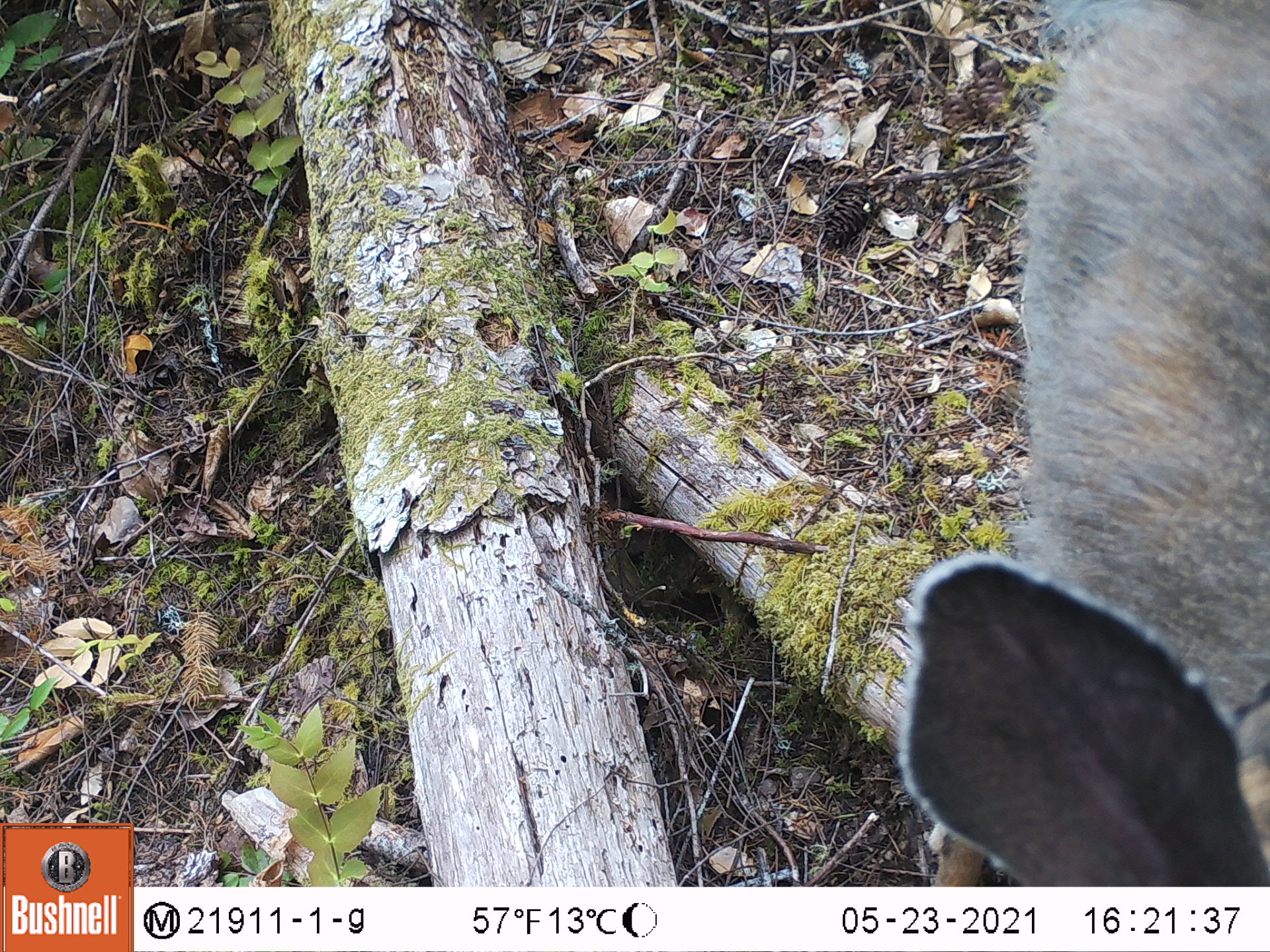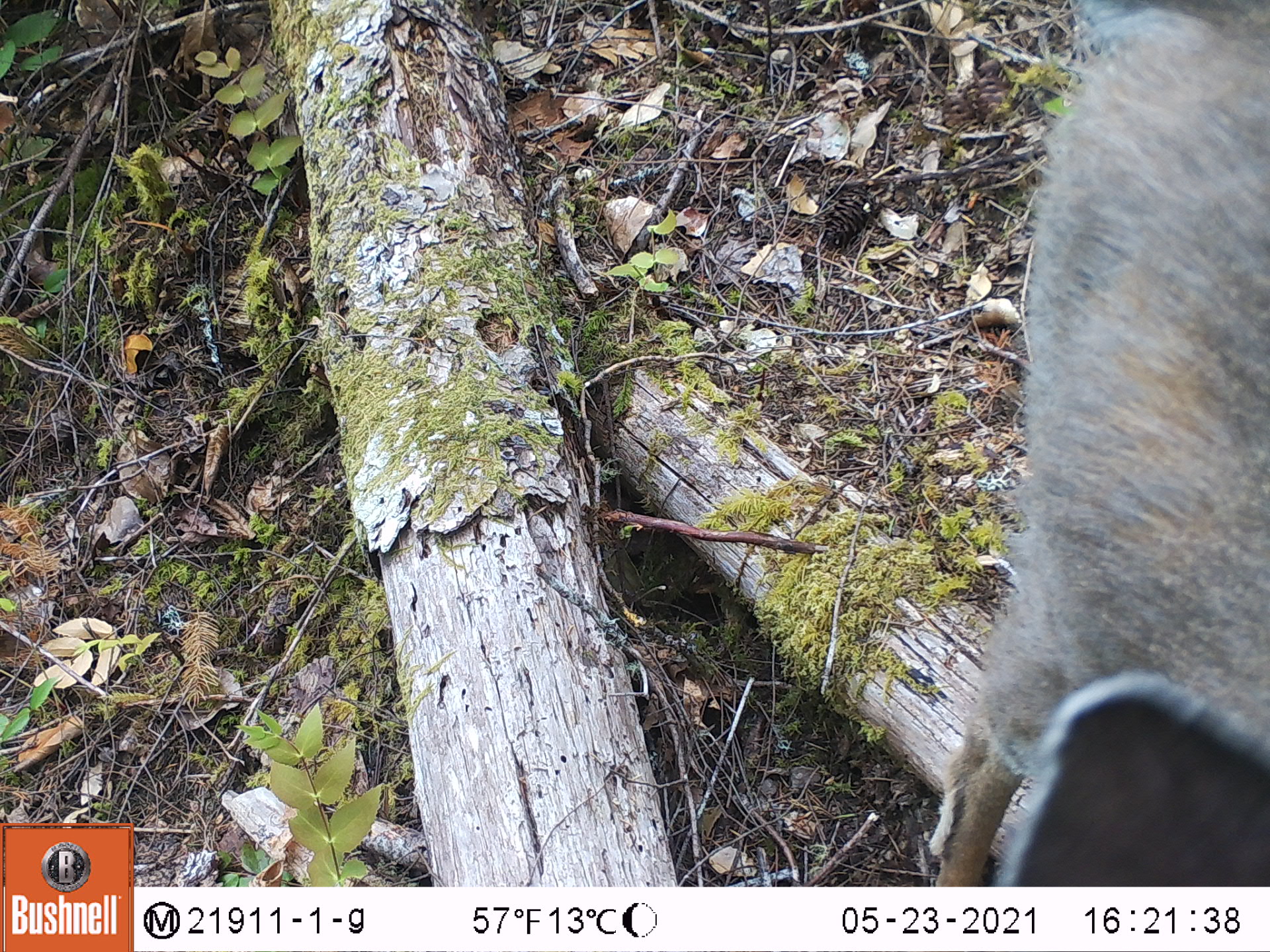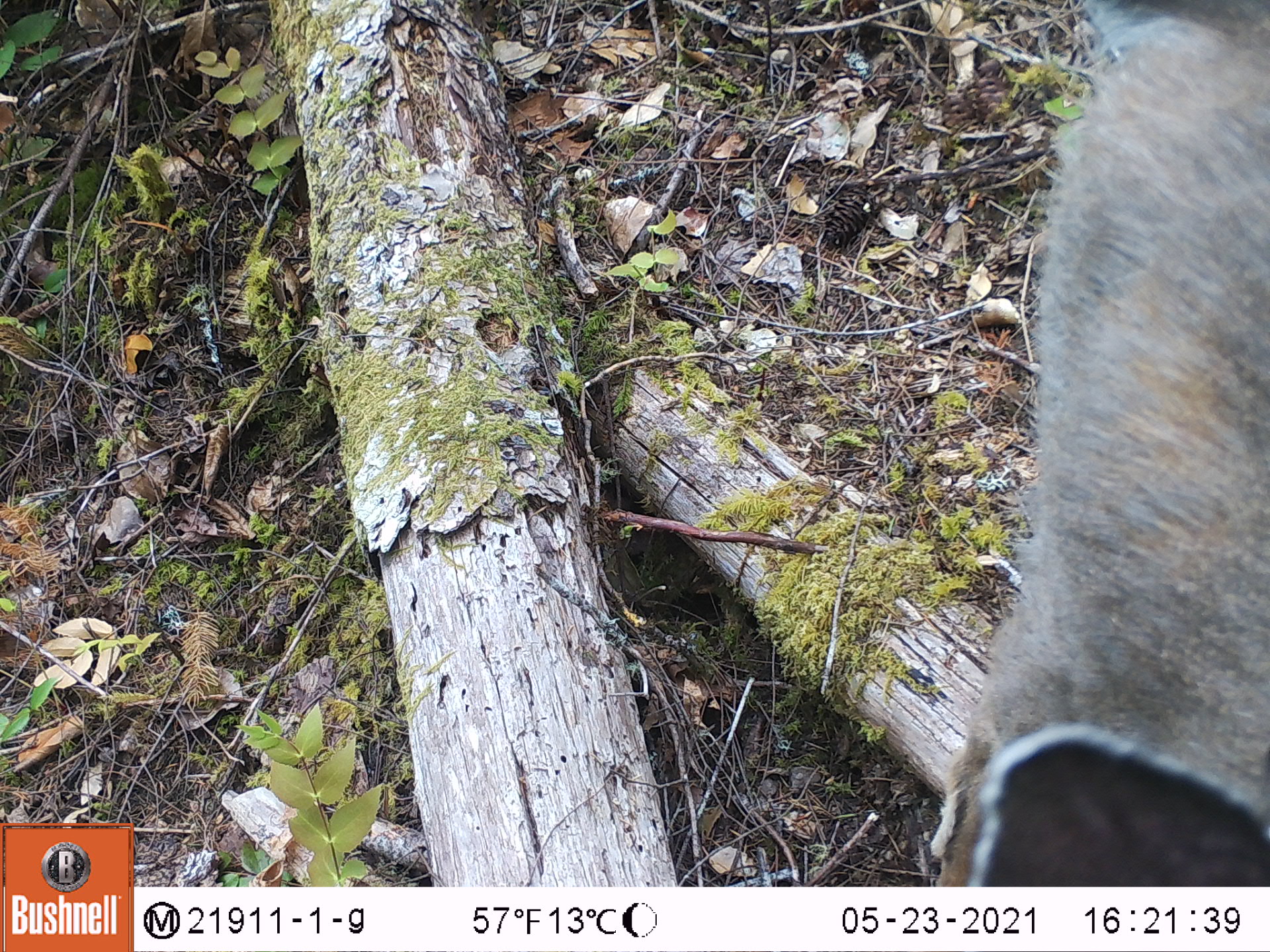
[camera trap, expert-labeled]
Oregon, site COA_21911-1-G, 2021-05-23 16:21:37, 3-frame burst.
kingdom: Animalia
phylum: Chordata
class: Mammalia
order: Artiodactyla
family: Cervidae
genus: Odocoileus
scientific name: Odocoileus hemionus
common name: black-tailed deer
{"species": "black-tailed deer (Odocoileus hemionus)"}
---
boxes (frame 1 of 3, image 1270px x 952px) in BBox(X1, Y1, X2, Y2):
black-tailed deer: BBox(881, 0, 1264, 880)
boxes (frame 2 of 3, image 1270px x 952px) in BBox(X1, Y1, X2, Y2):
black-tailed deer: BBox(923, 4, 1264, 877)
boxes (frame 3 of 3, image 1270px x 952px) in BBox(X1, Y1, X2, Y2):
black-tailed deer: BBox(920, 0, 1264, 881)